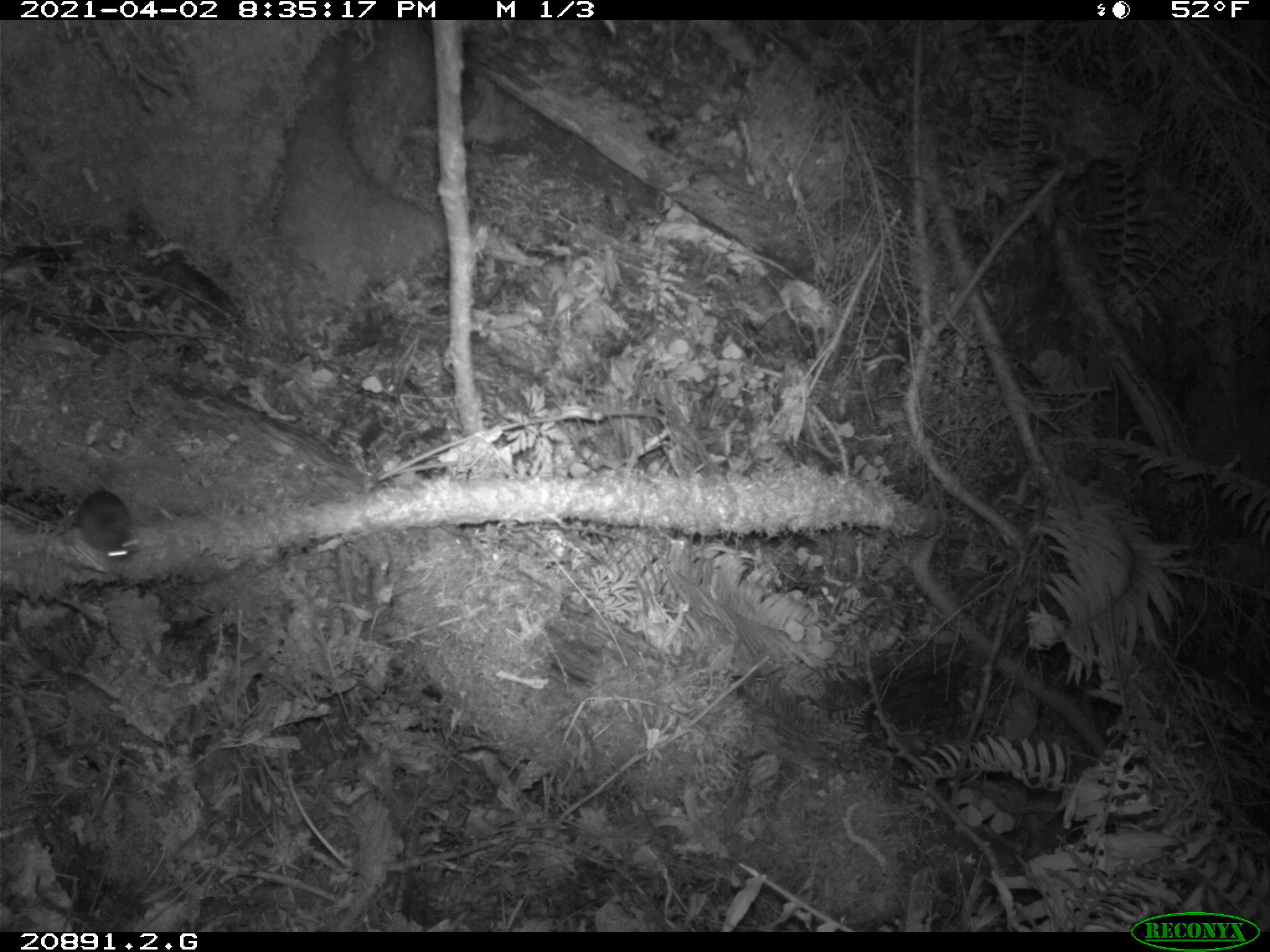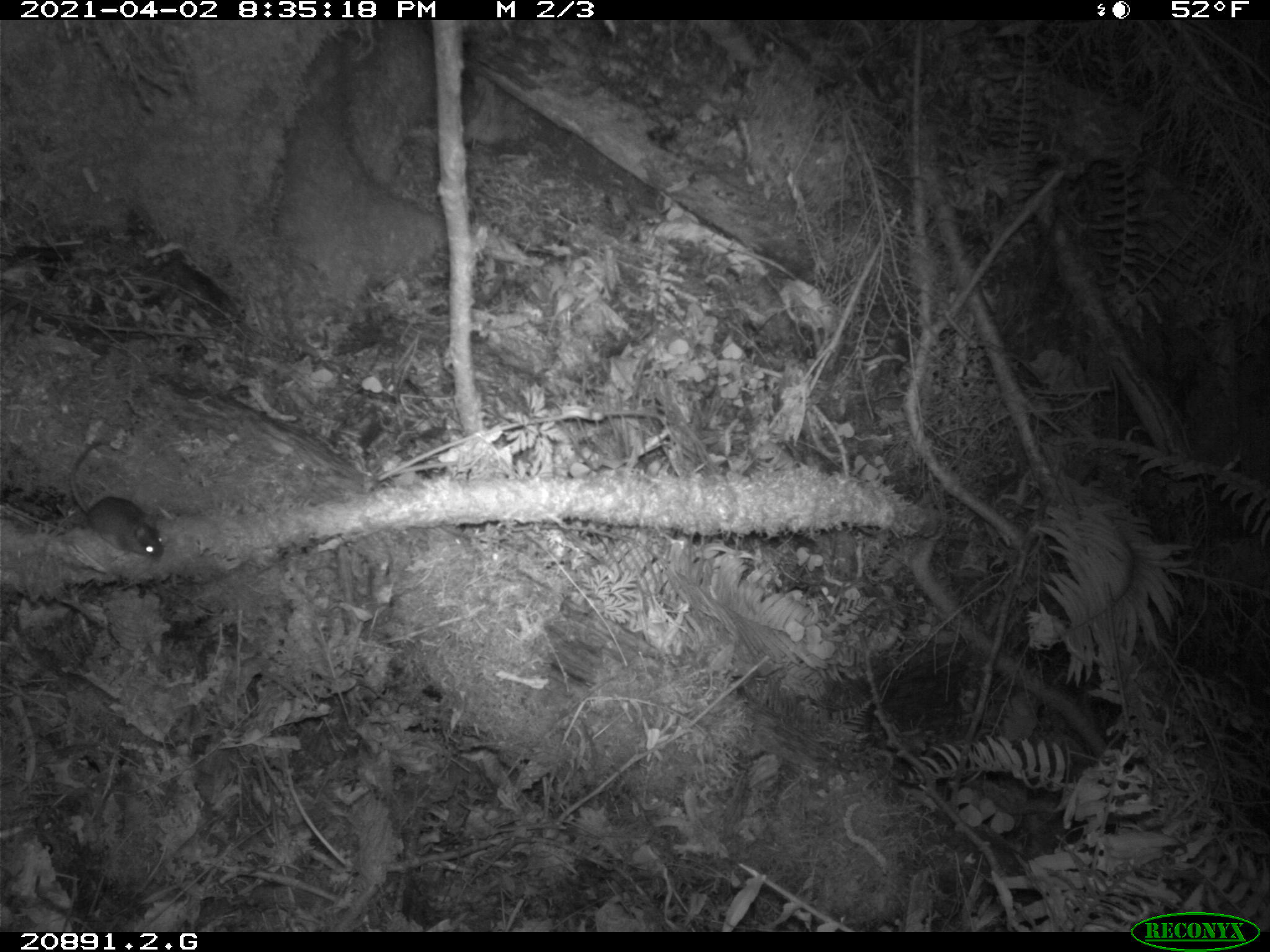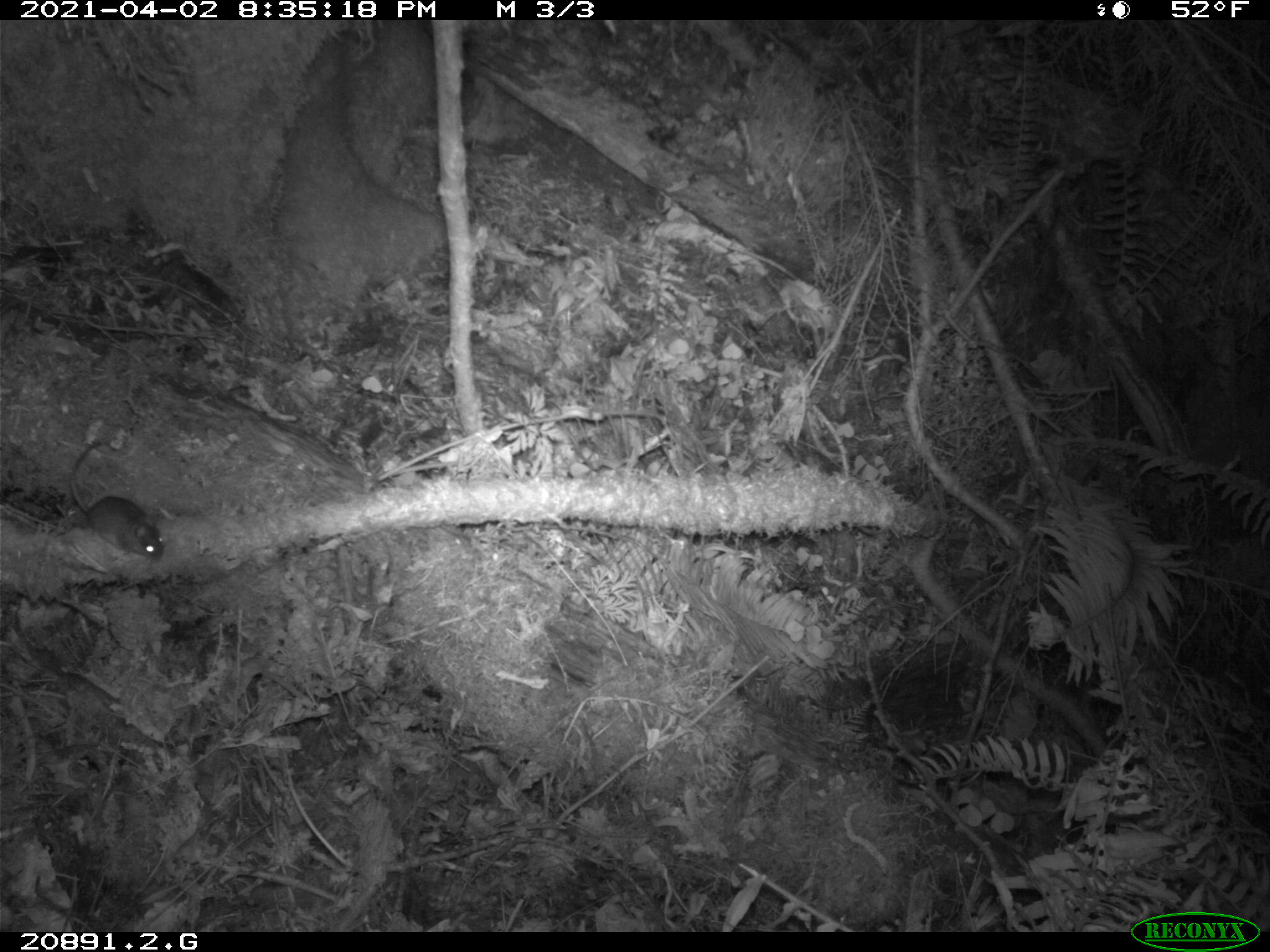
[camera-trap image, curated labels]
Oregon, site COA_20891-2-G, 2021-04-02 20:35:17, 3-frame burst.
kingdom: Animalia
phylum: Chordata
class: Mammalia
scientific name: Mammalia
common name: small mammal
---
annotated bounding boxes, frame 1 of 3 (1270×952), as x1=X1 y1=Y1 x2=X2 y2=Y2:
small mammal: x1=58 y1=483 x2=143 y2=569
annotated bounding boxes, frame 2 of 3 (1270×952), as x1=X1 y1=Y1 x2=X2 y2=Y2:
small mammal: x1=61 y1=436 x2=167 y2=562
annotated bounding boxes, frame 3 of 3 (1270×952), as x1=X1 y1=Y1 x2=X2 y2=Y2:
small mammal: x1=63 y1=438 x2=169 y2=563